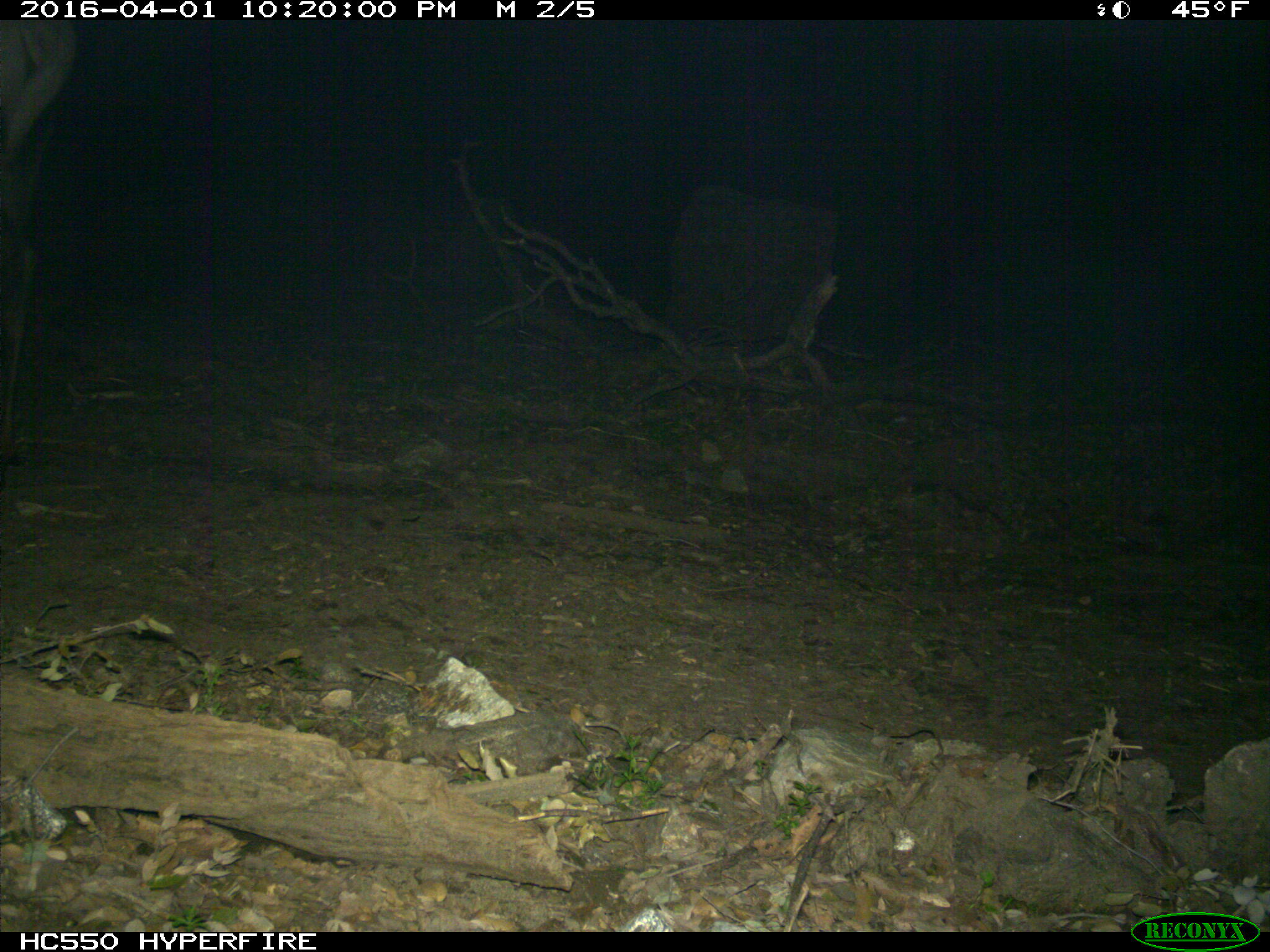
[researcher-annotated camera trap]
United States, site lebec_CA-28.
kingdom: Animalia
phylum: Chordata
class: Mammalia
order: Artiodactyla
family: Cervidae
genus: Cervus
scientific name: Cervus canadensis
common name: elk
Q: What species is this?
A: Cervus canadensis (elk).